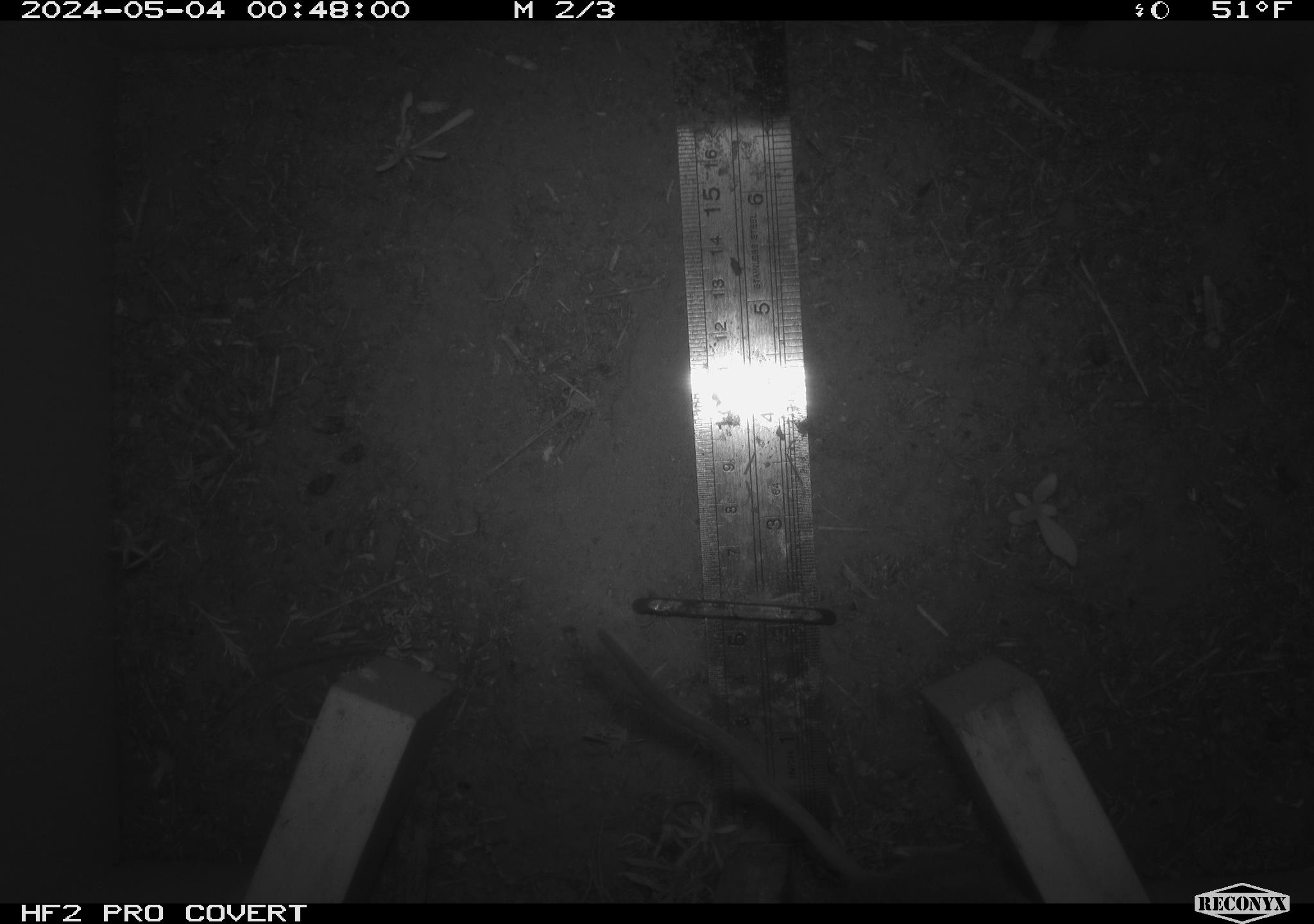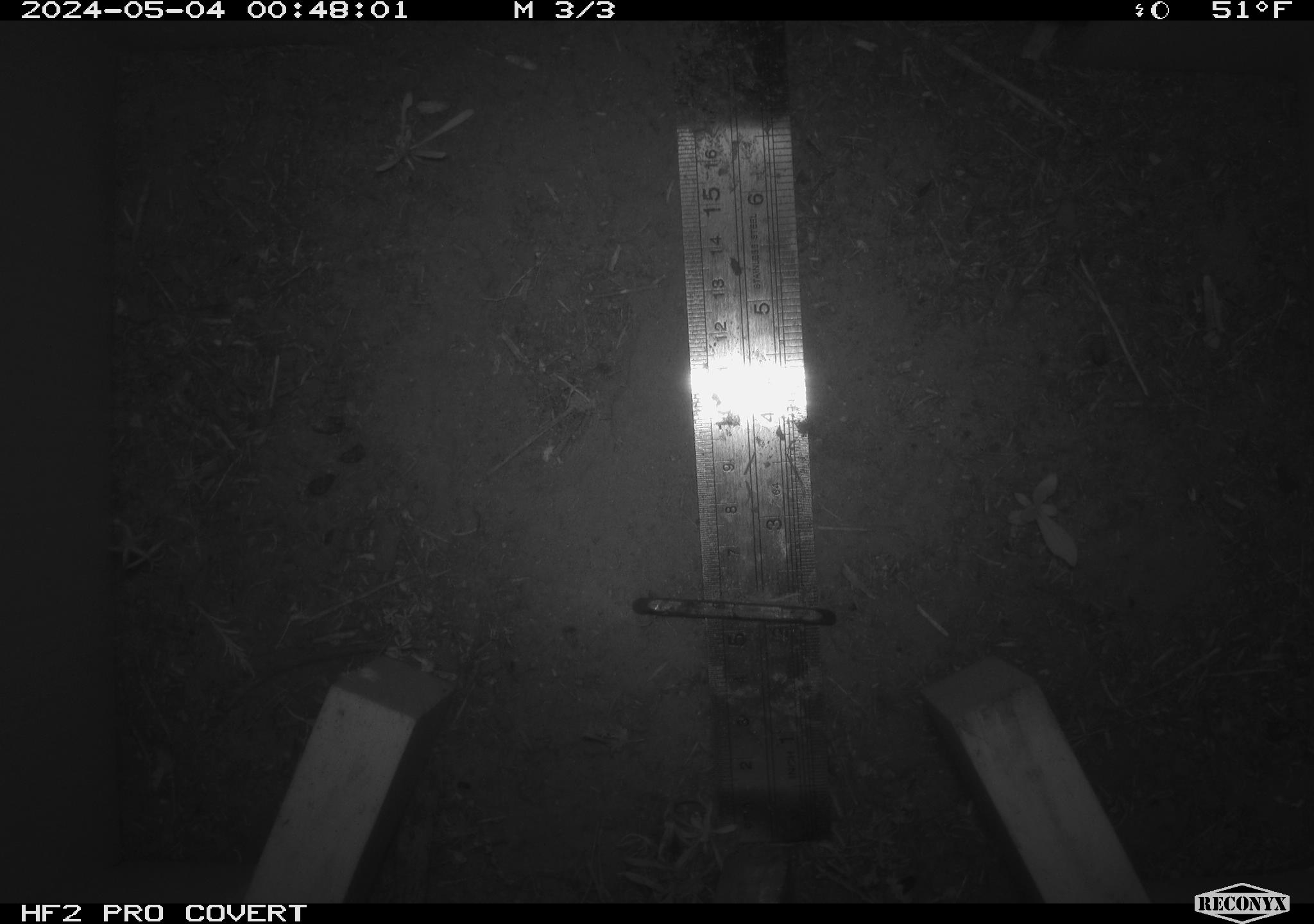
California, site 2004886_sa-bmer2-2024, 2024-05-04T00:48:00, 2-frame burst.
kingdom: Animalia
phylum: Chordata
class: Mammalia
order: Rodentia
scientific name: Rodentia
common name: mouse species